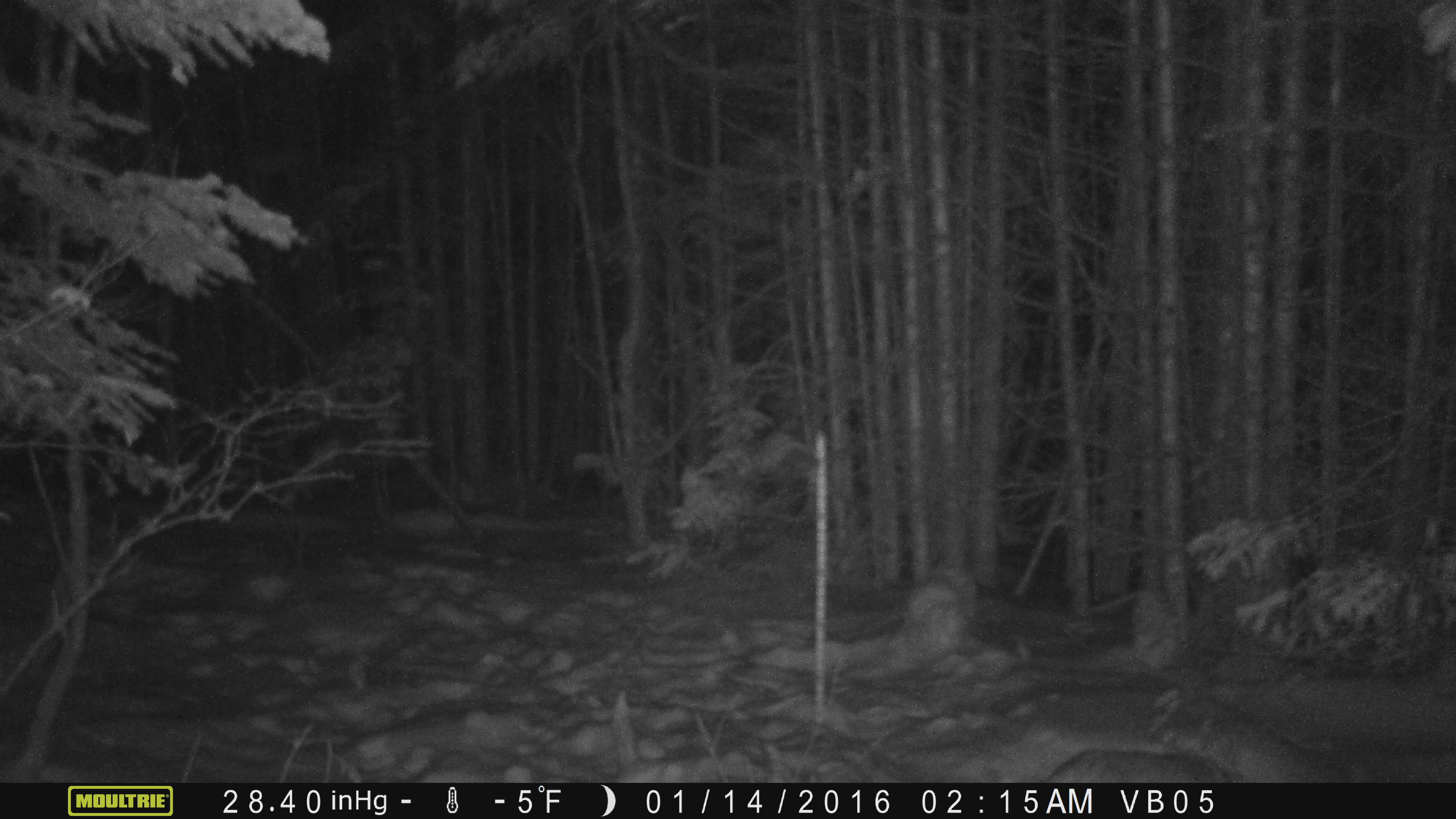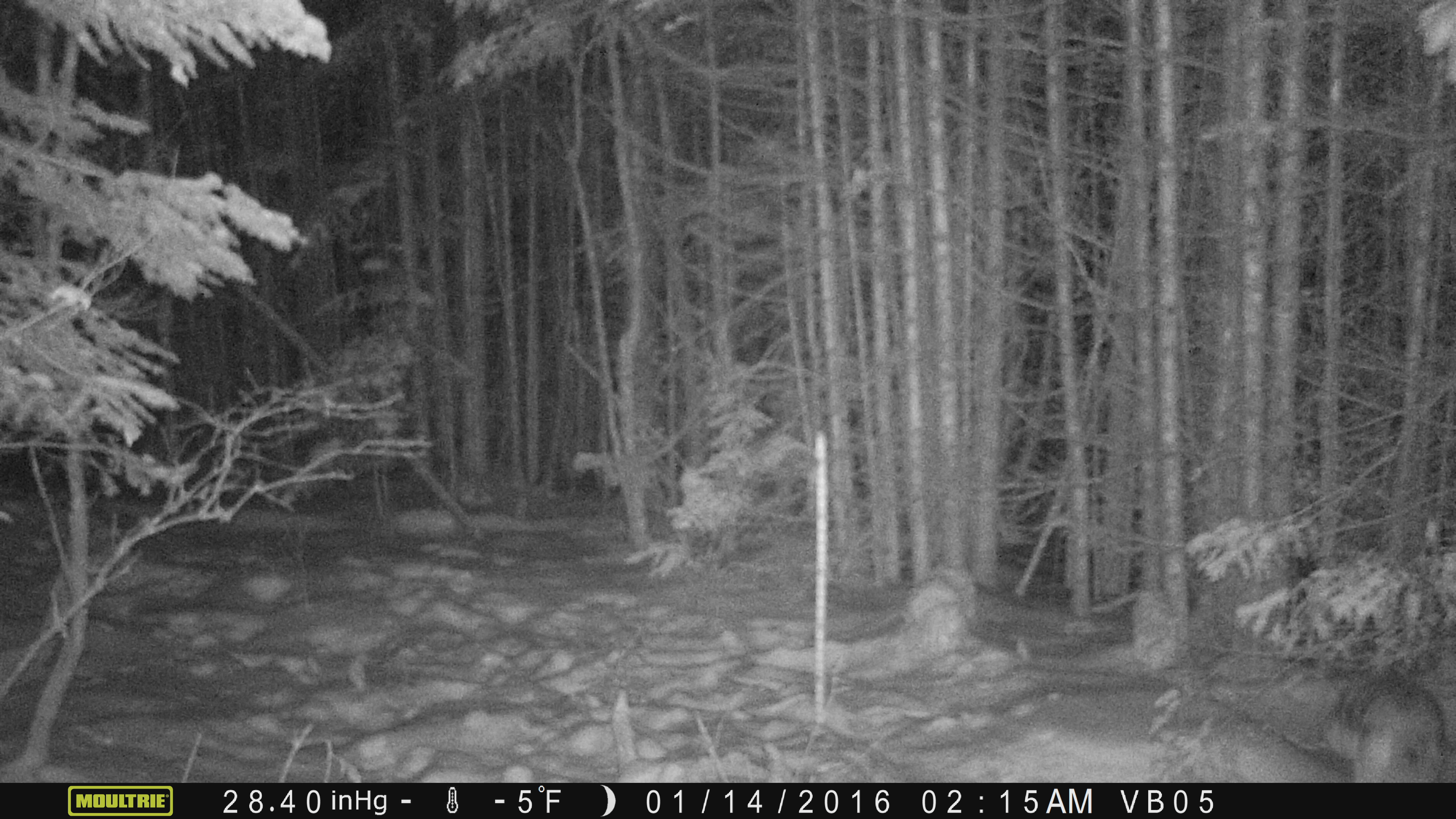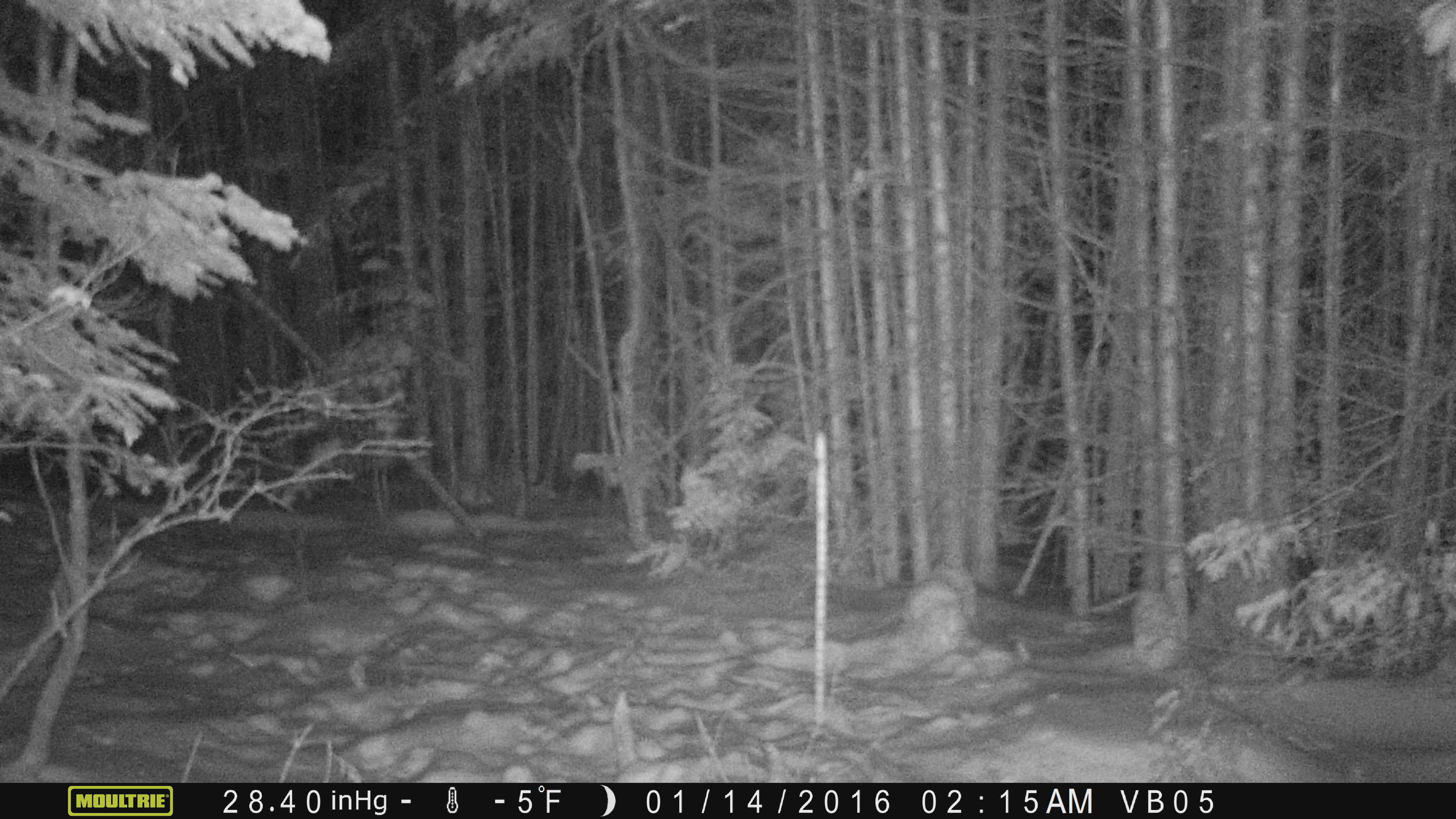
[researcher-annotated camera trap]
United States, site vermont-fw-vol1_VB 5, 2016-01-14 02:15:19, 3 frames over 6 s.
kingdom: Animalia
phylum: Chordata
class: Mammalia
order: Carnivora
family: Canidae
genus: Canis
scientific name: Canis latrans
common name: coyote